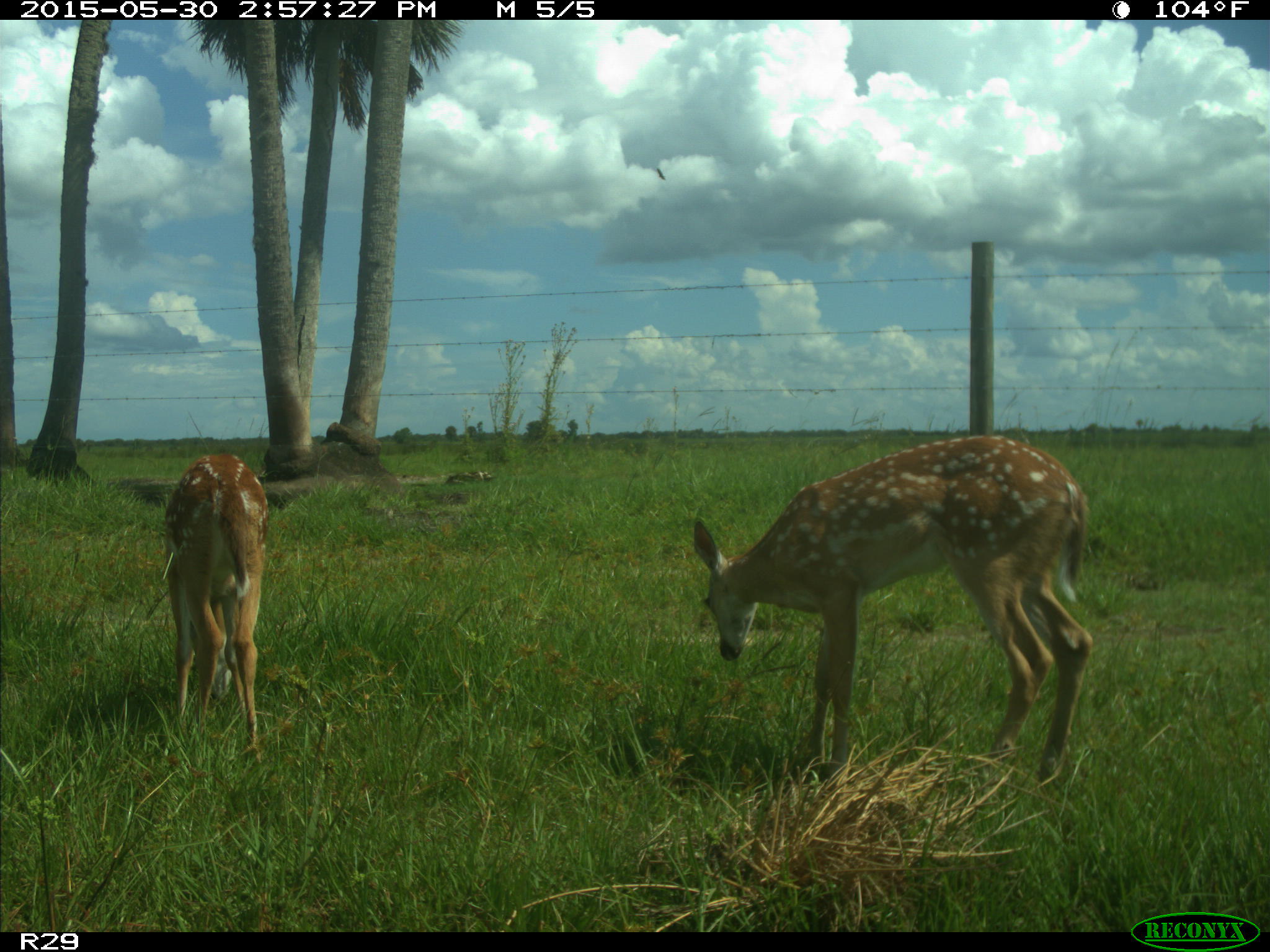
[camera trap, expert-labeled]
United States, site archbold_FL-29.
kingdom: Animalia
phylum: Chordata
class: Mammalia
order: Artiodactyla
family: Cervidae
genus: Odocoileus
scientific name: Odocoileus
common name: deer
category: unidentified deer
Unidentified deer (deer) (Odocoileus).